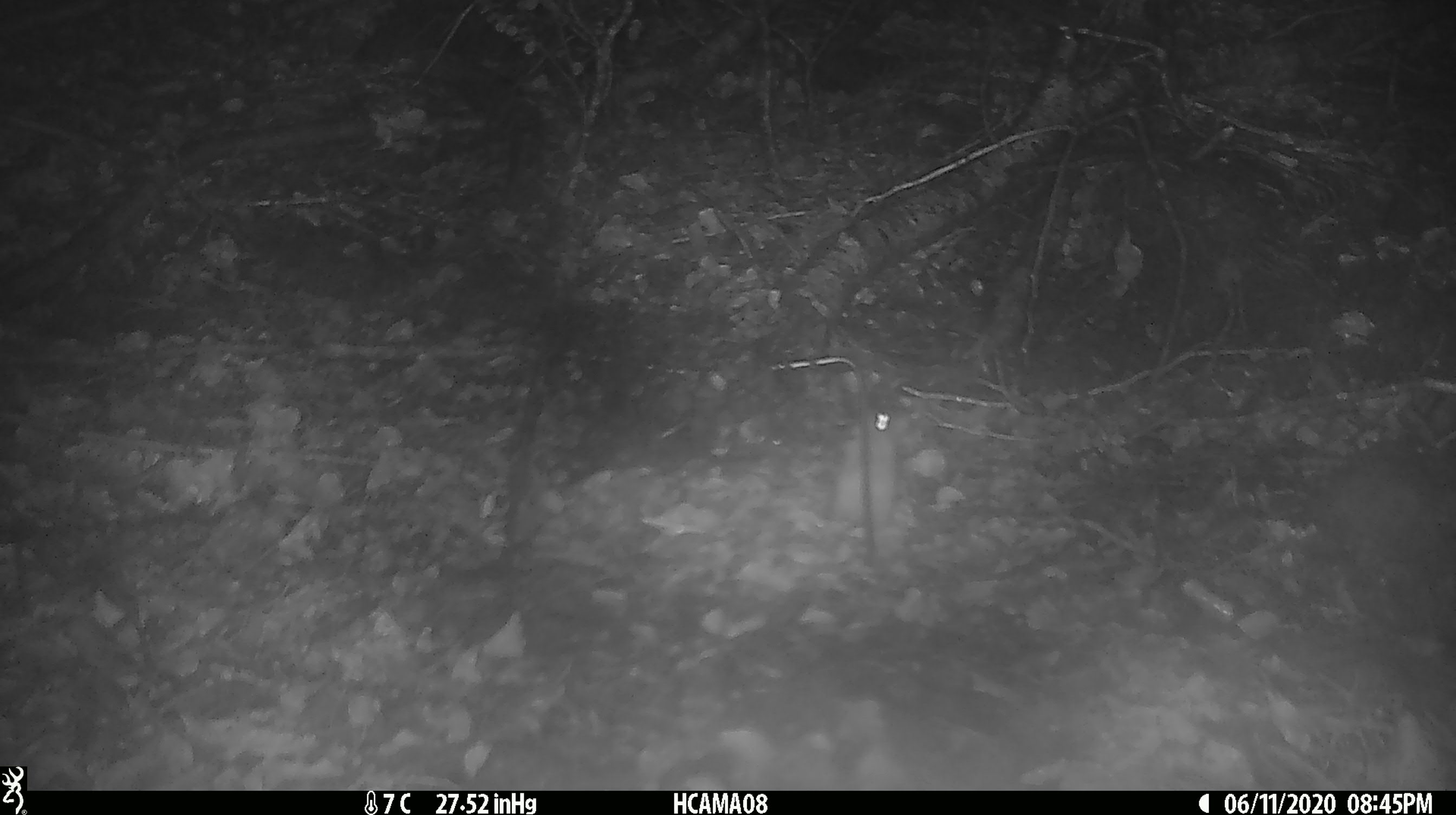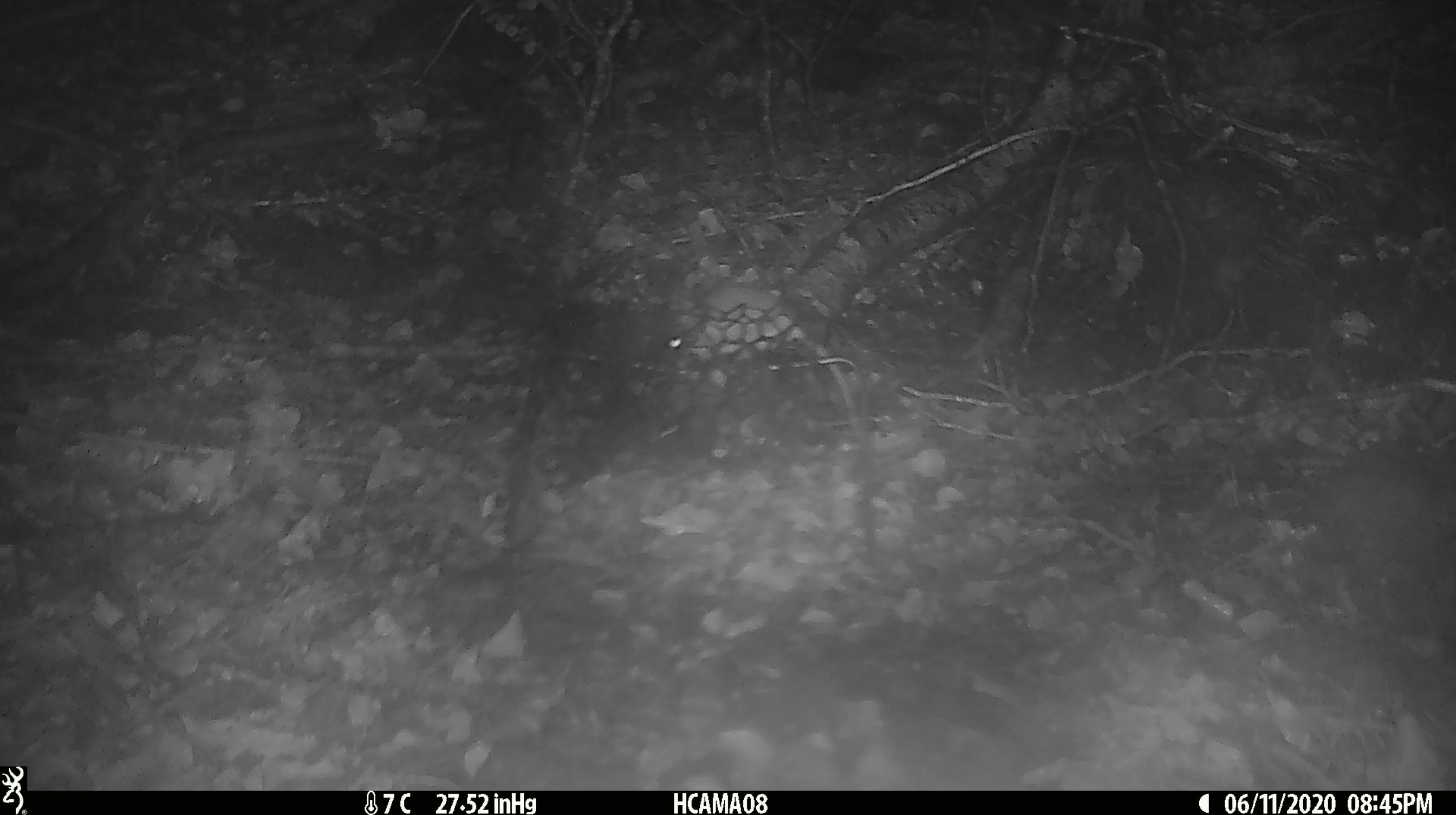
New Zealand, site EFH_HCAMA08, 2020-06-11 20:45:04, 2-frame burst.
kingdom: Animalia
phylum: Chordata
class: Mammalia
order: Rodentia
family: Muridae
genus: Mus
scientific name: Mus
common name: mouse